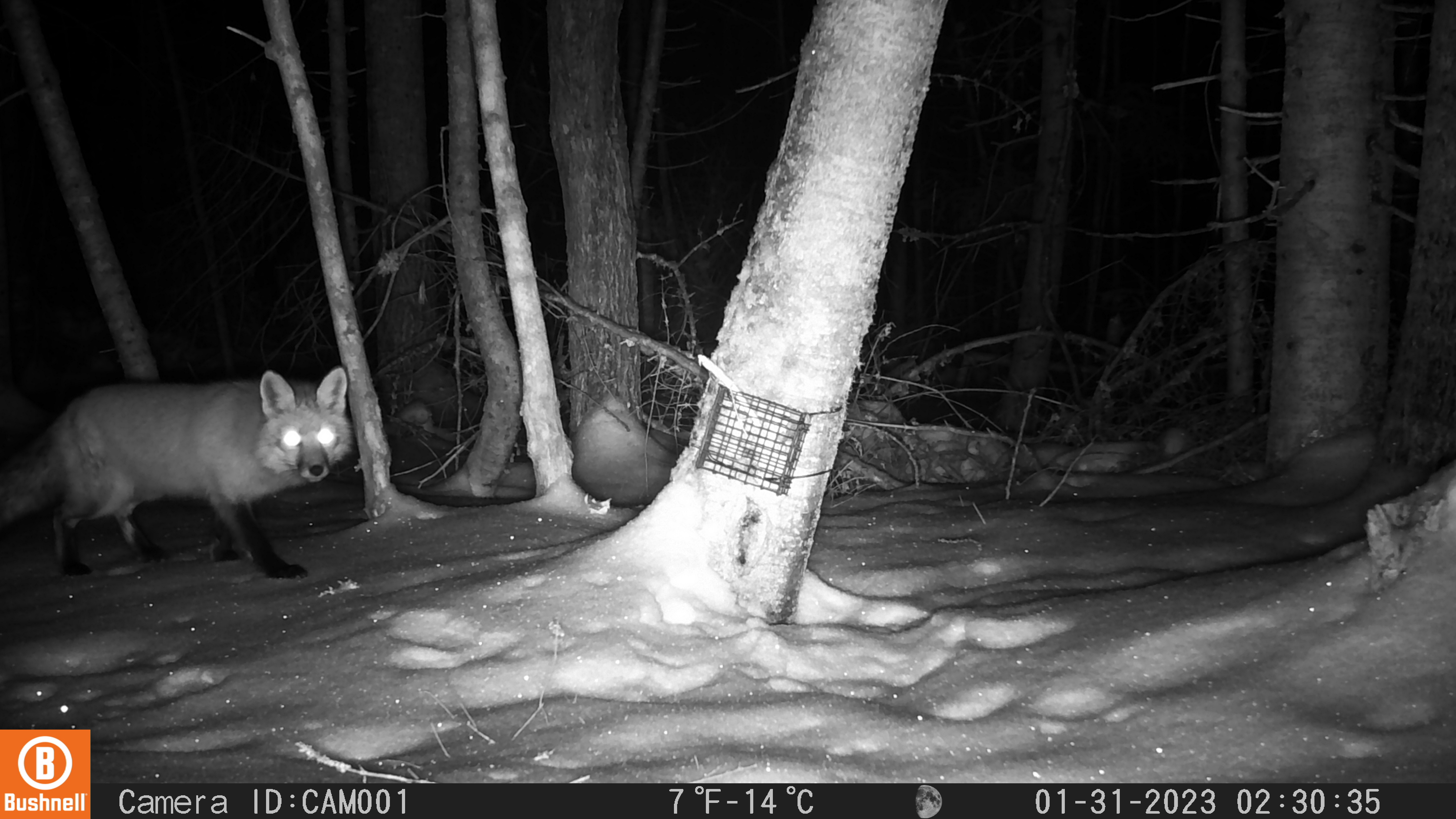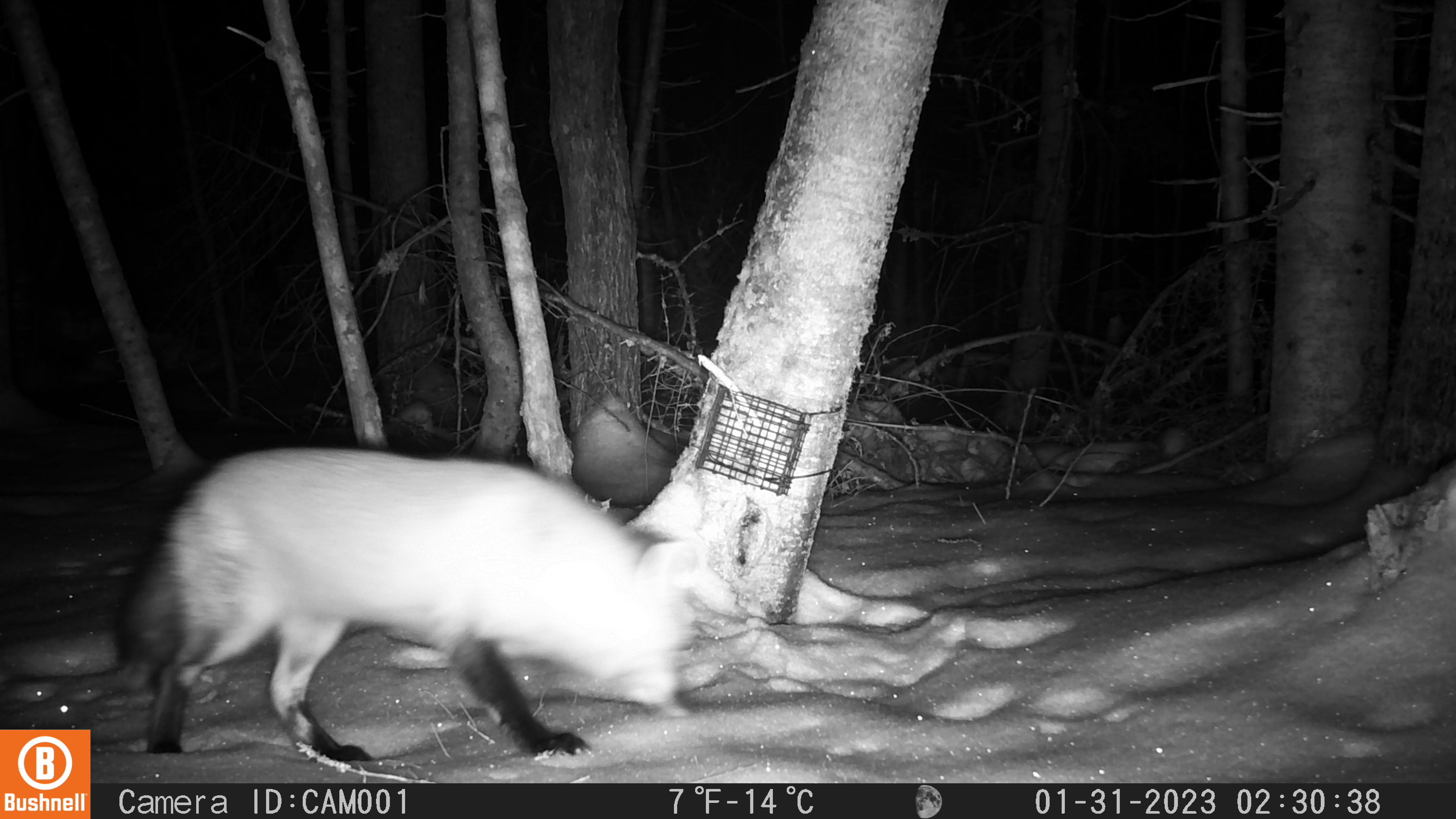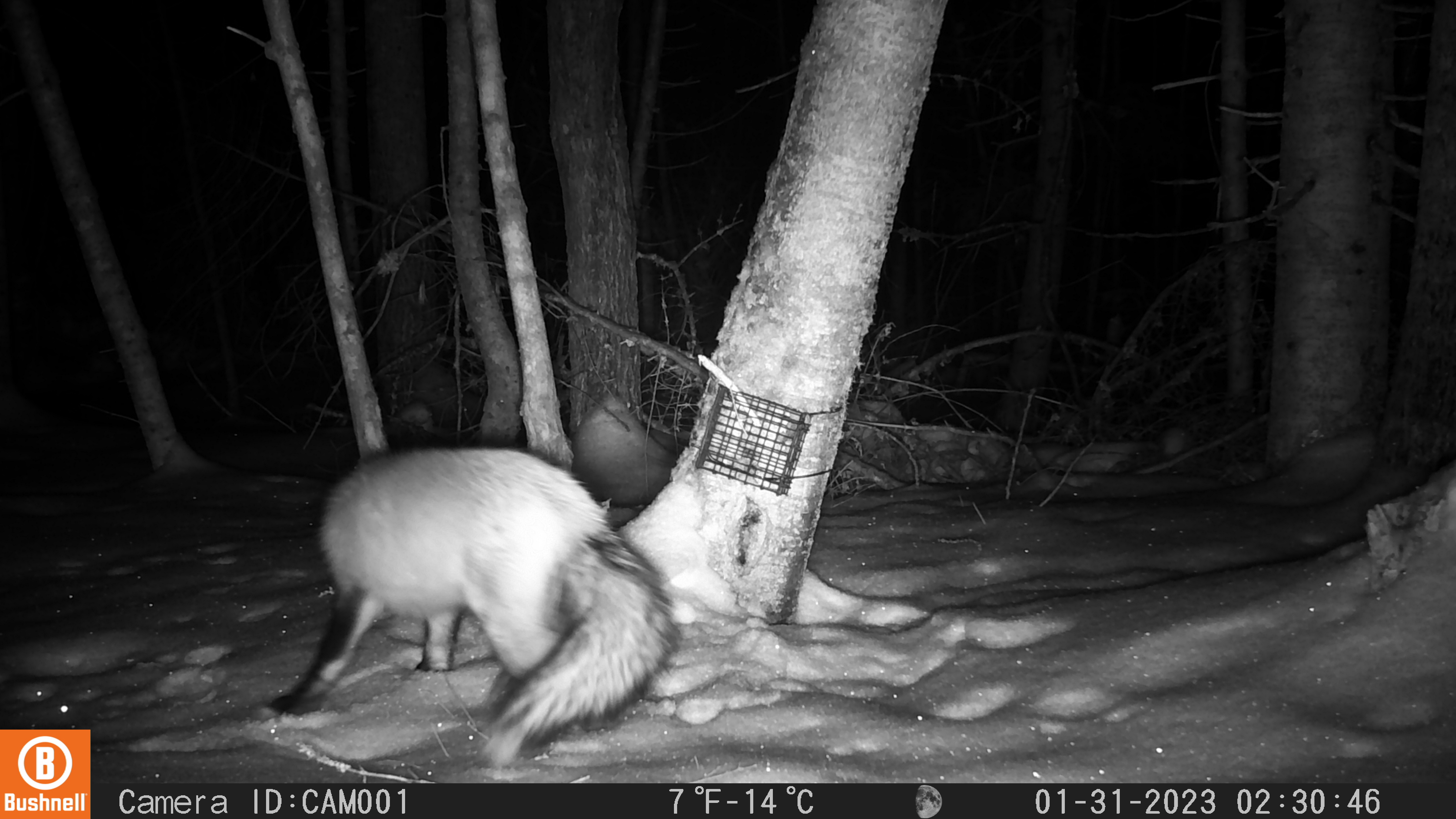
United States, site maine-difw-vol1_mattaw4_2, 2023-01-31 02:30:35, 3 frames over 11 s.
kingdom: Animalia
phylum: Chordata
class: Mammalia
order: Carnivora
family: Canidae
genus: Vulpes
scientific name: Vulpes vulpes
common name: red fox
Red fox (Vulpes vulpes).